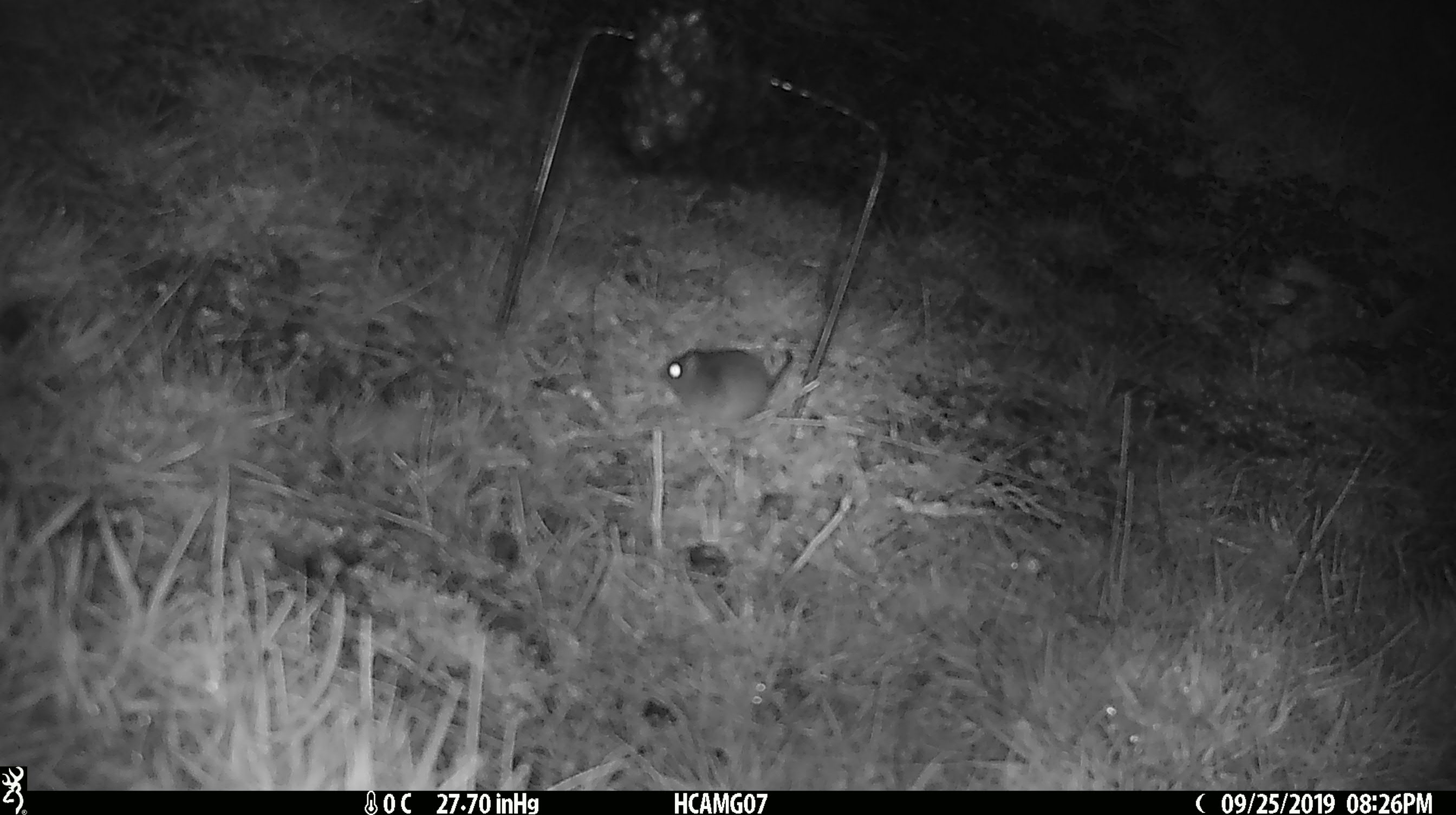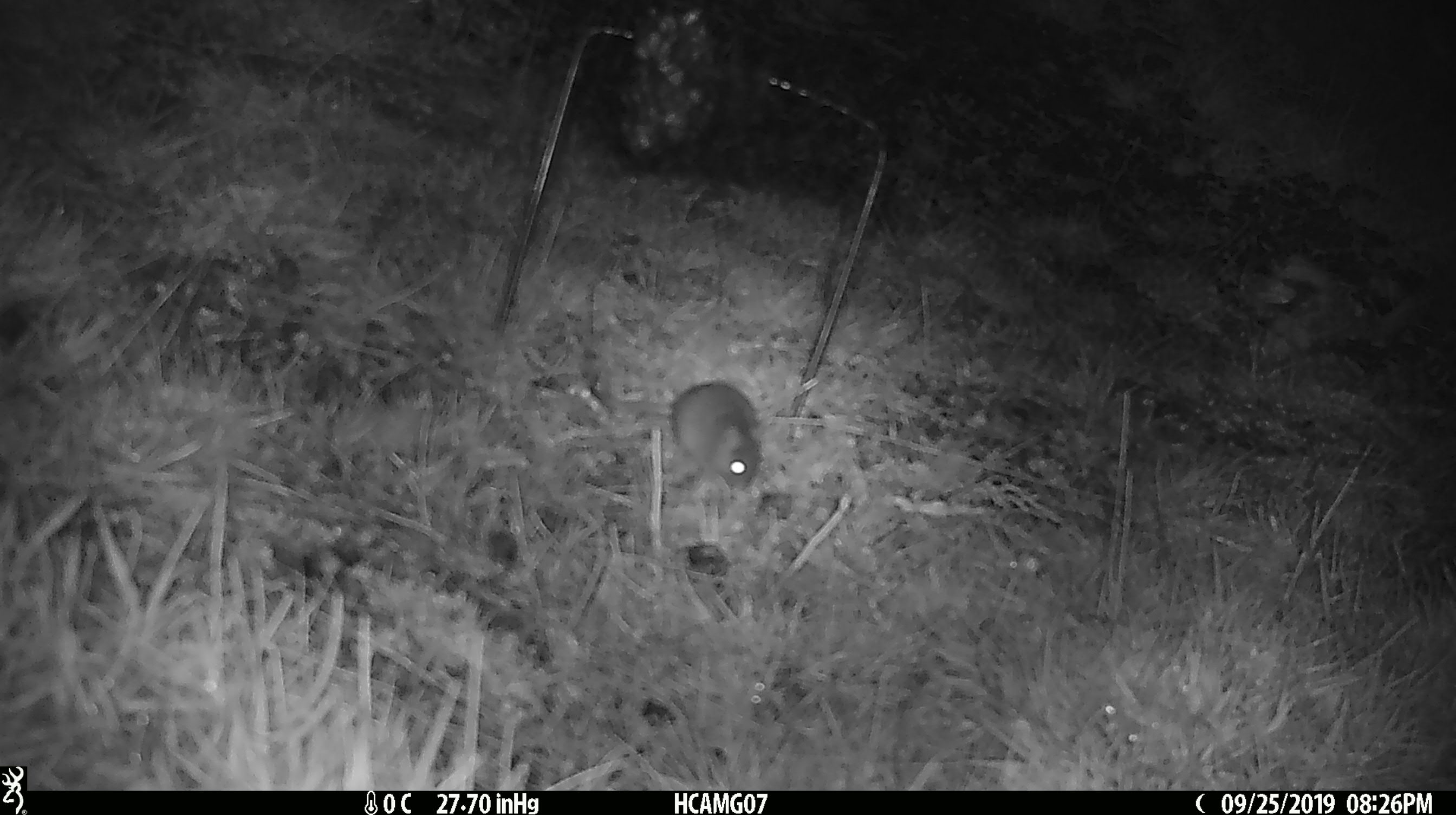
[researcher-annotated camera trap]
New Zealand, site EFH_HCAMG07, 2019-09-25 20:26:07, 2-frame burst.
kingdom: Animalia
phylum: Chordata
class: Mammalia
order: Rodentia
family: Muridae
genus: Mus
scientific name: Mus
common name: mouse